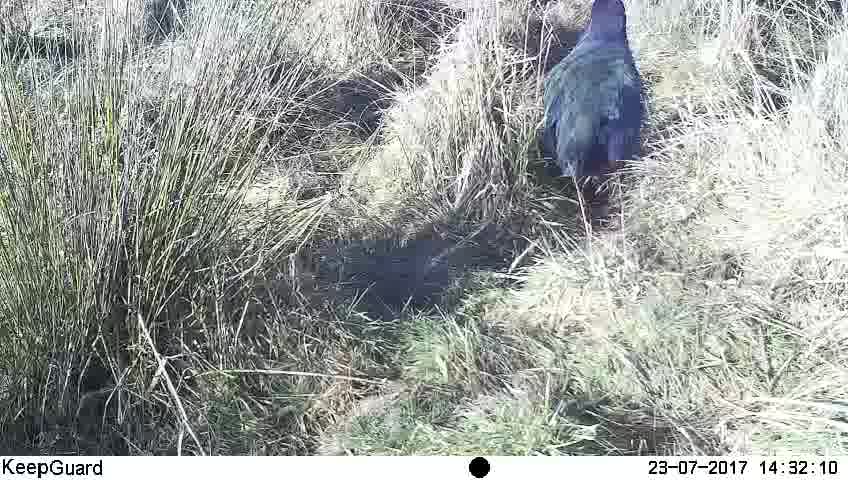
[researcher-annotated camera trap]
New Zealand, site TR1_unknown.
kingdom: Animalia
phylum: Chordata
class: Aves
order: Gruiformes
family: Rallidae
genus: Porphyrio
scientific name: Porphyrio mantelli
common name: takahe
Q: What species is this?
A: Takahe (Porphyrio mantelli).